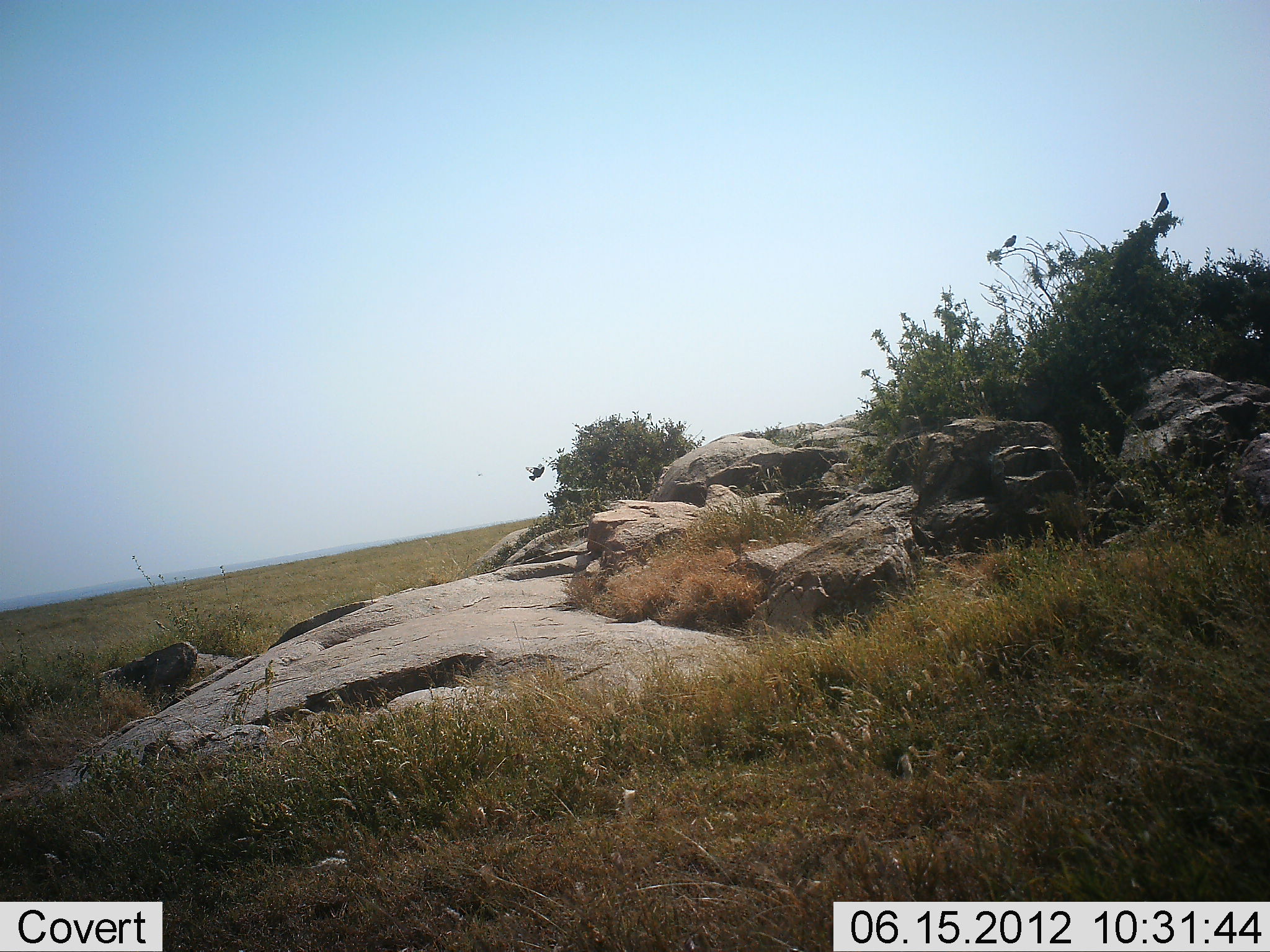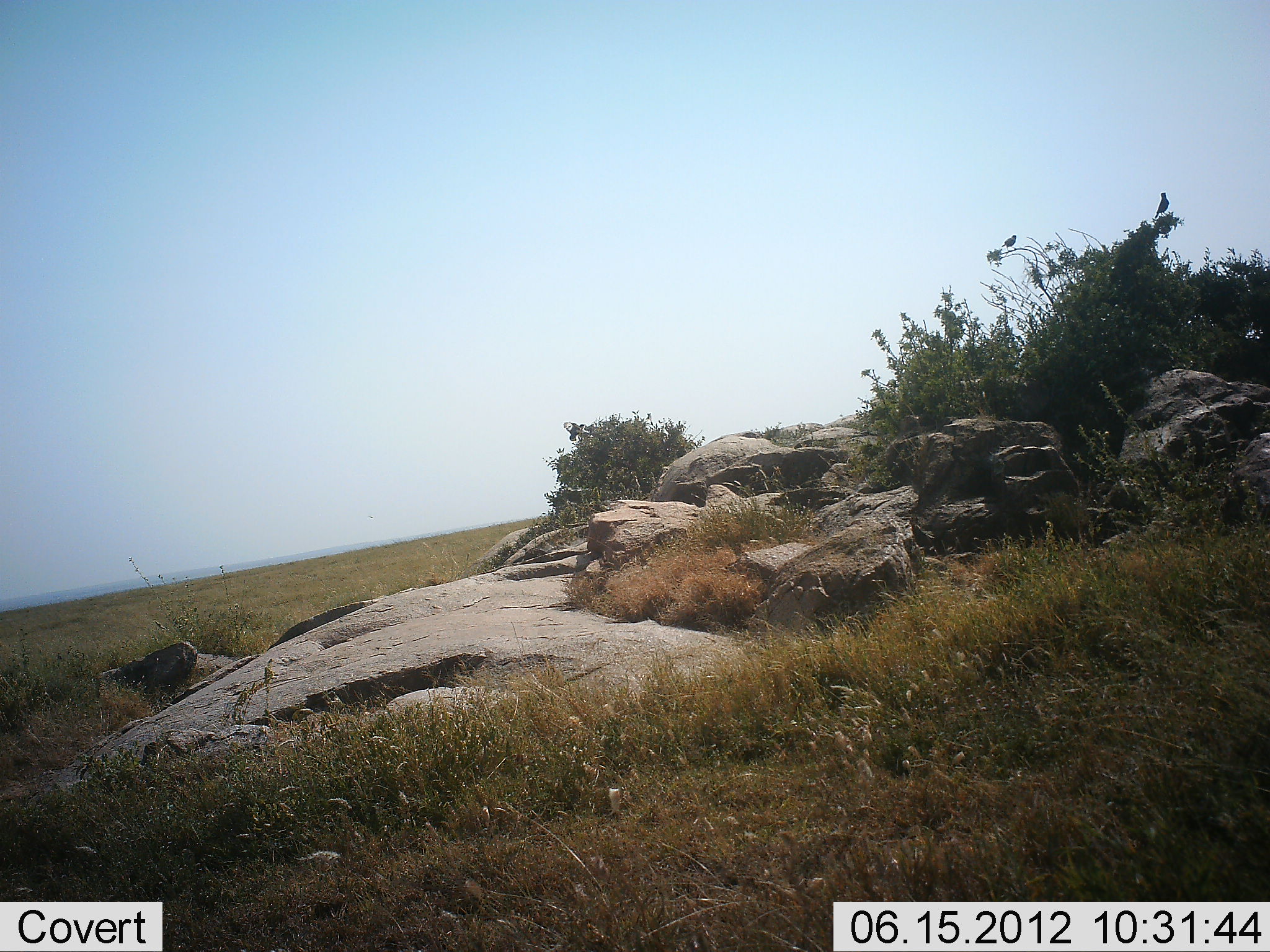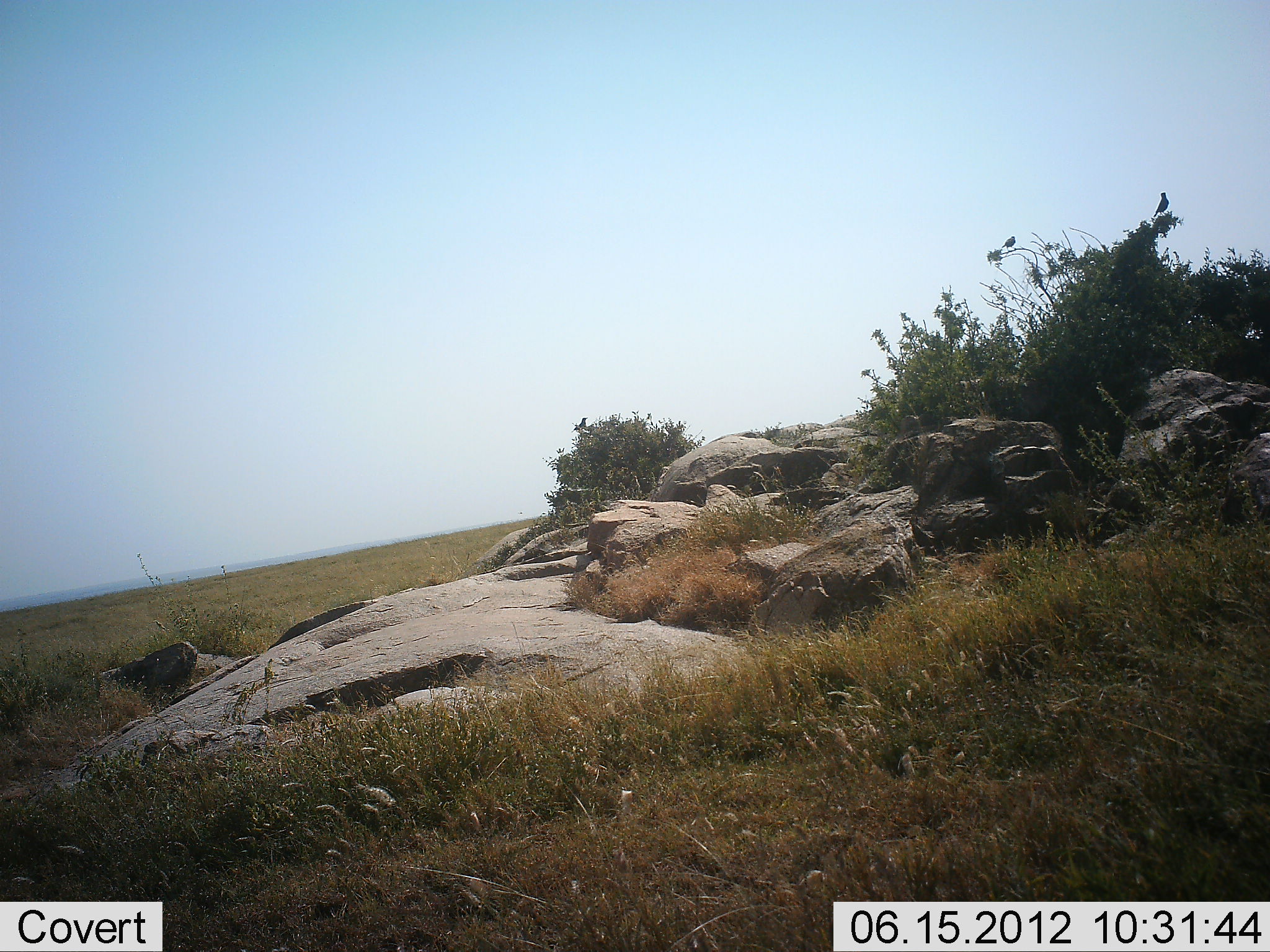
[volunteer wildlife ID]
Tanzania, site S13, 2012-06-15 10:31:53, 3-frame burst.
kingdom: Animalia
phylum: Chordata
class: Aves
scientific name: Aves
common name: bird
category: otherbird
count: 2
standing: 40%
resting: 20%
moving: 80%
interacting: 0%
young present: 0%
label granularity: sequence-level